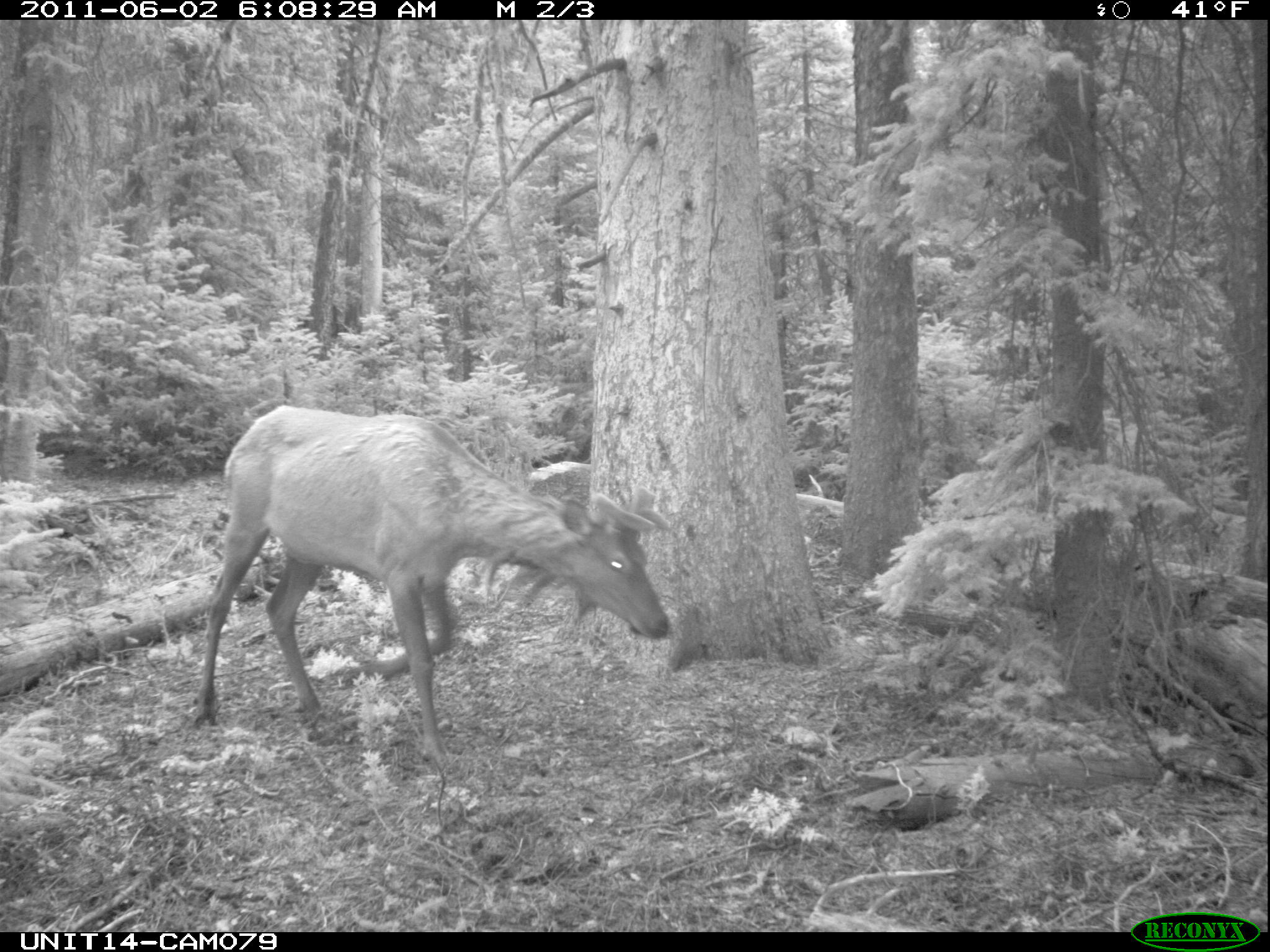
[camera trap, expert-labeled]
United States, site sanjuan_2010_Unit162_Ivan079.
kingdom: Animalia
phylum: Chordata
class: Mammalia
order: Artiodactyla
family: Cervidae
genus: Cervus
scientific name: Cervus elaphus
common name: red deer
Cervus elaphus (red deer).